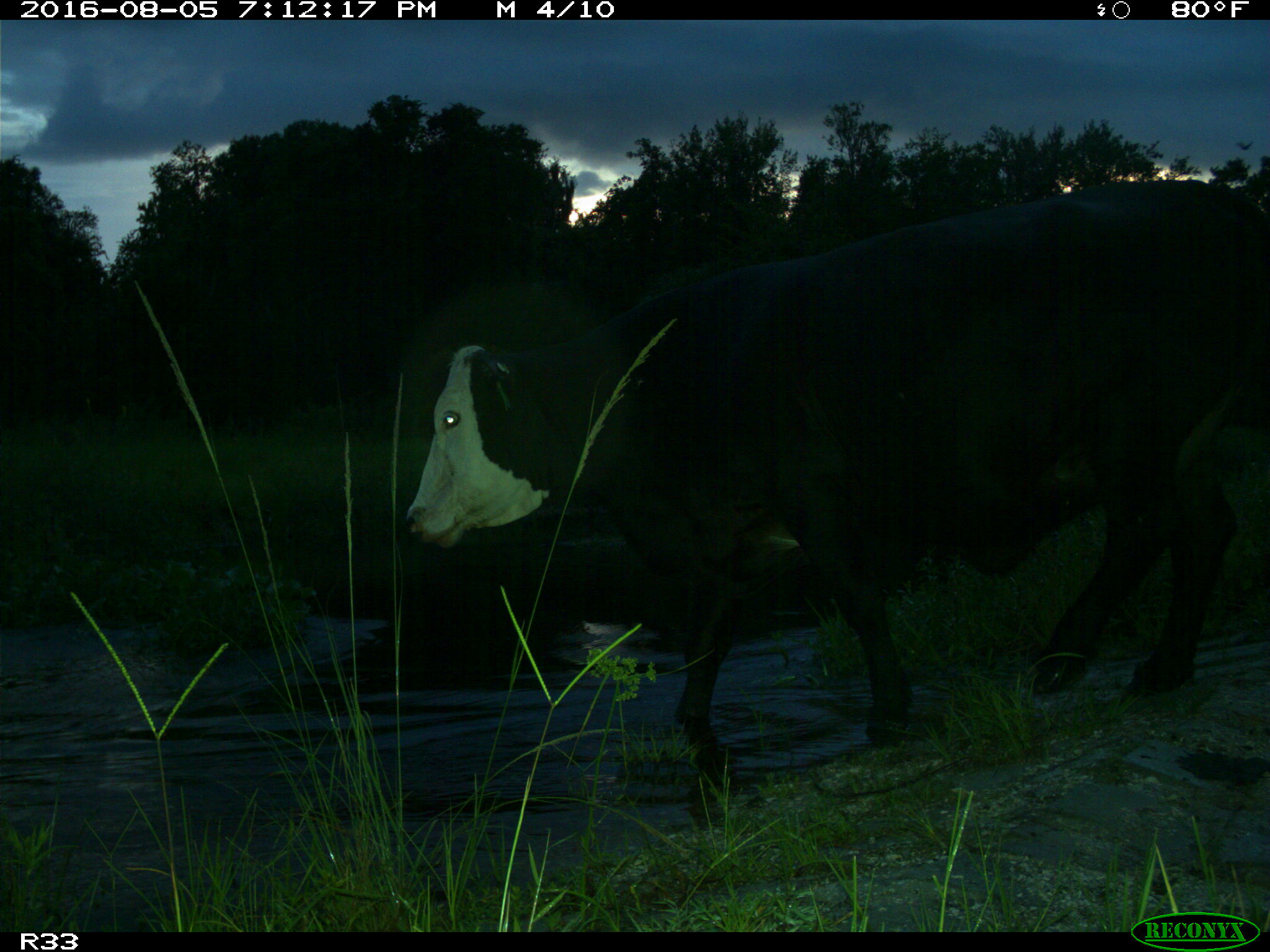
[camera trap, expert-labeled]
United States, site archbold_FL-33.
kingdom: Animalia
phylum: Chordata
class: Mammalia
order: Artiodactyla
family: Bovidae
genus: Bos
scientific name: Bos taurus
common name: domestic cow